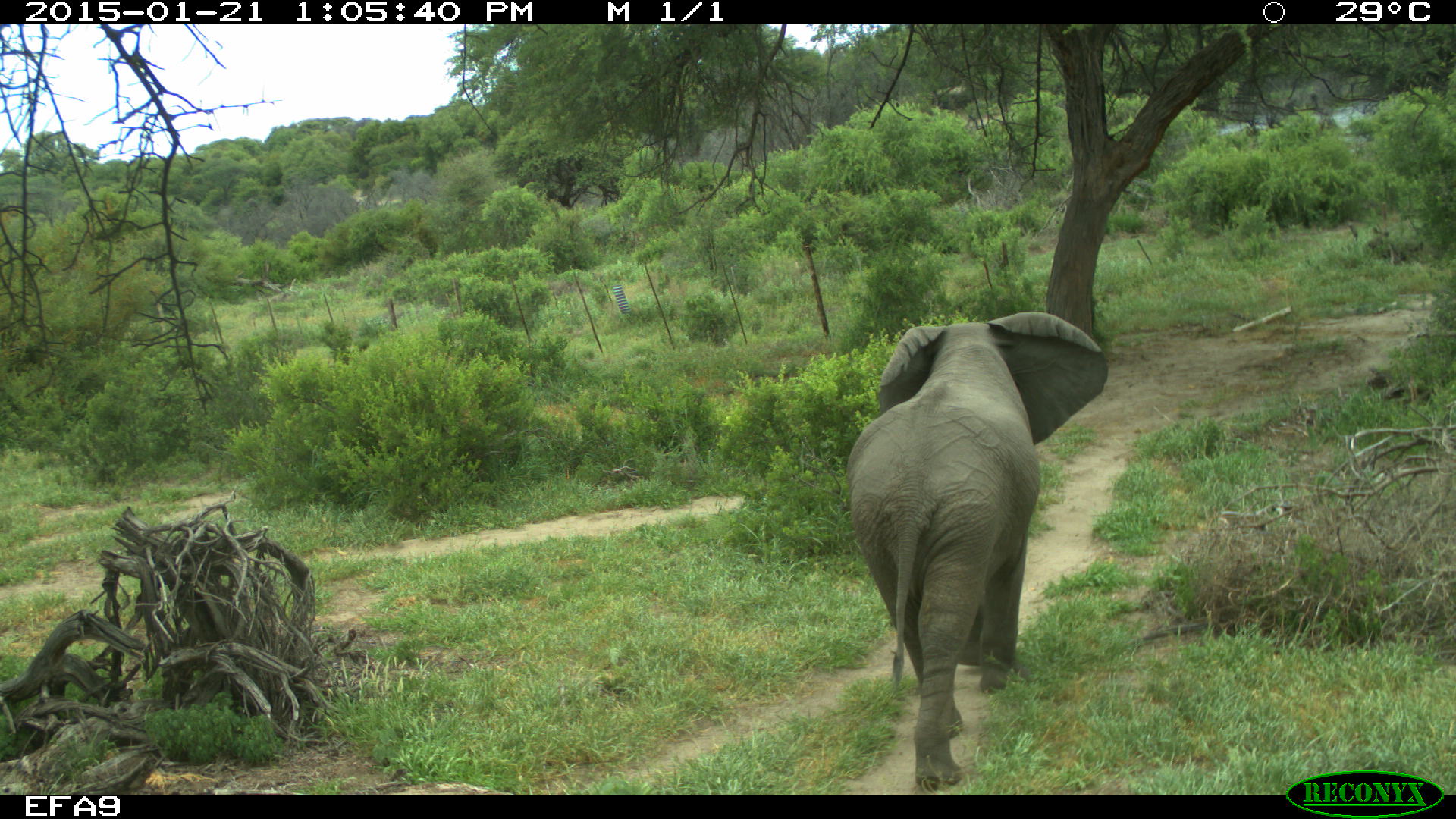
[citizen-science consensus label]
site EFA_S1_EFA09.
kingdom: Animalia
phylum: Chordata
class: Mammalia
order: Proboscidea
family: Elephantidae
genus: Loxodonta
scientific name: Loxodonta africana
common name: african bush elephant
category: elephant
Elephant (african bush elephant) (Loxodonta africana), count 1. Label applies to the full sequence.